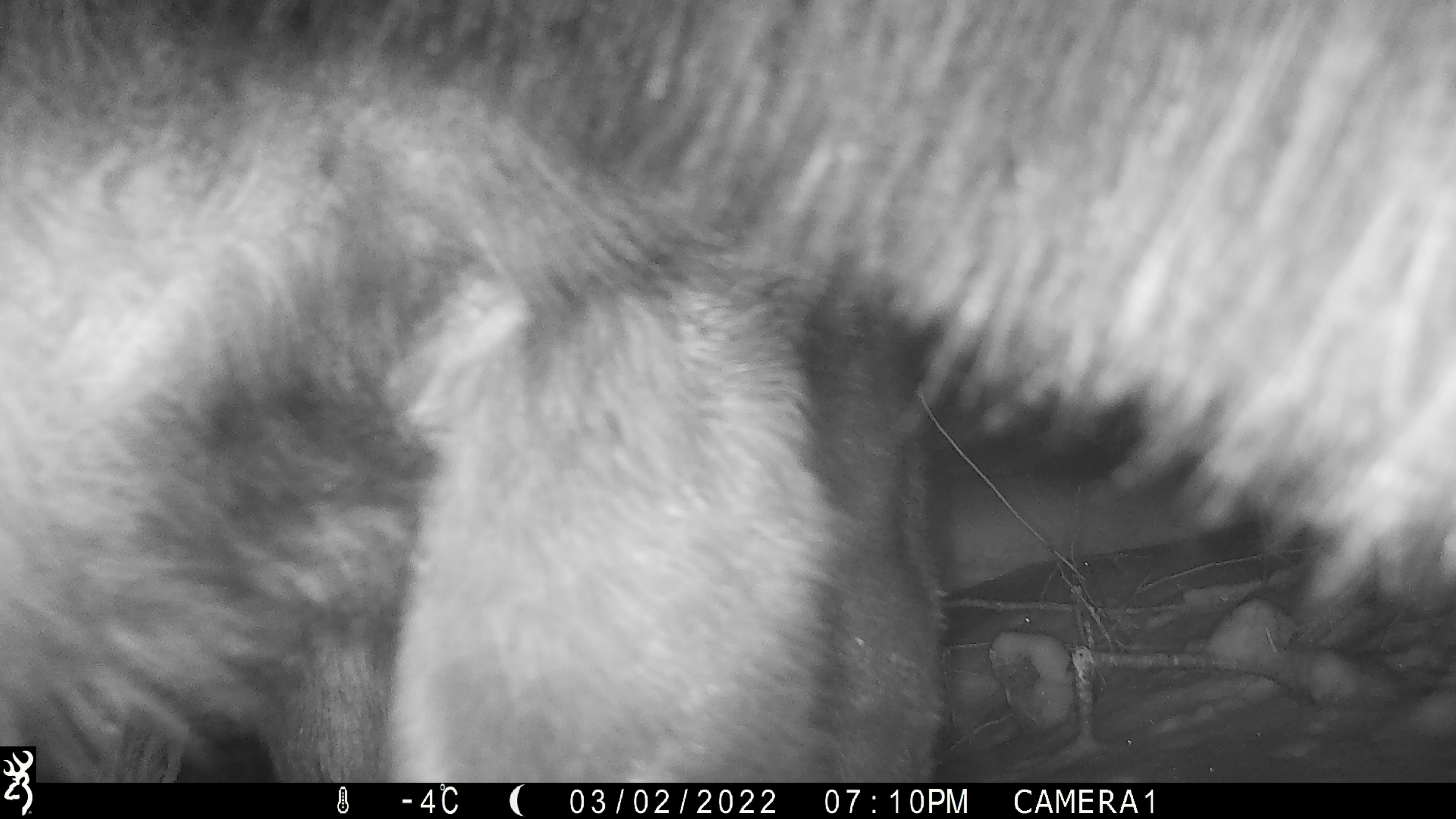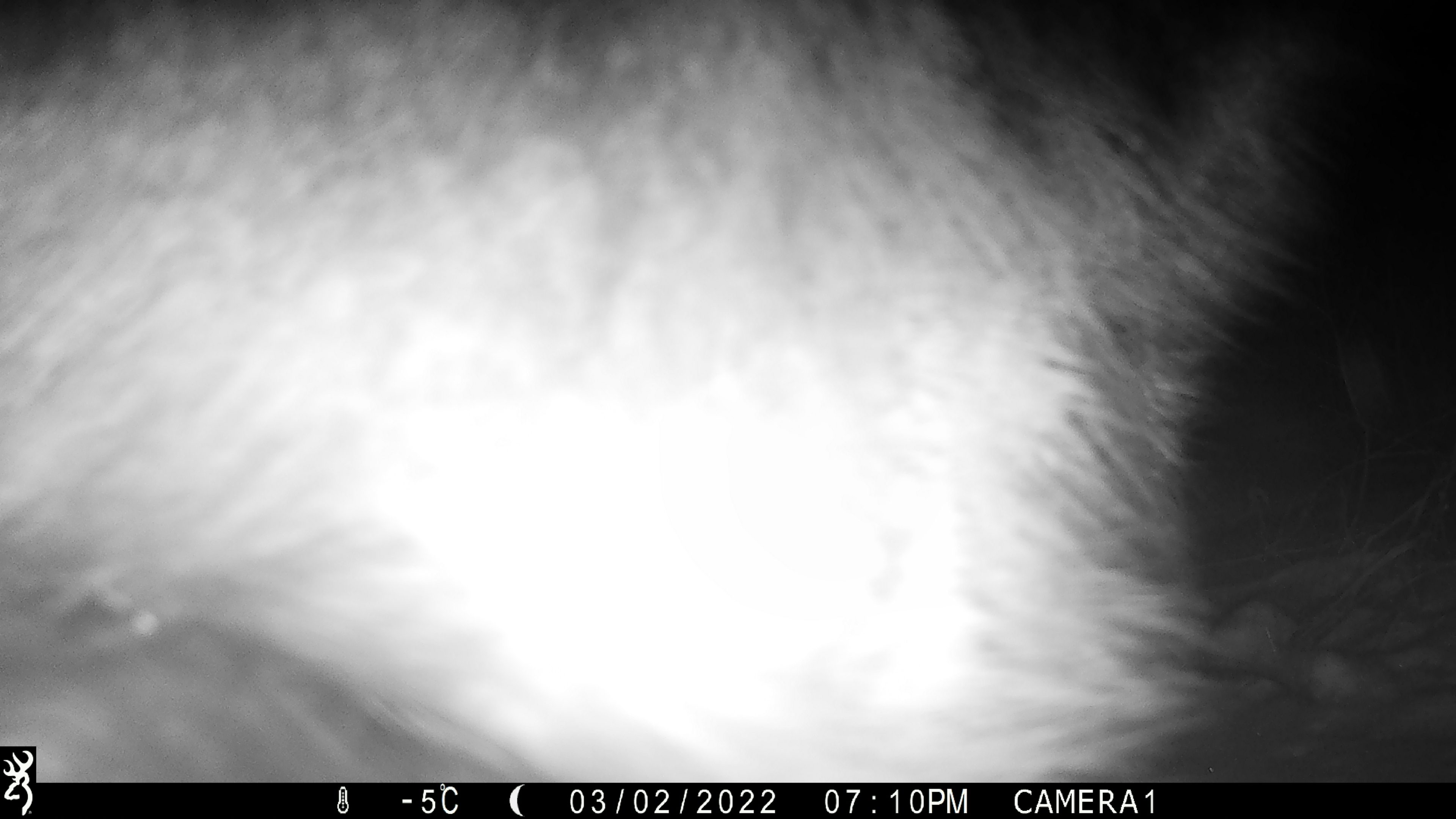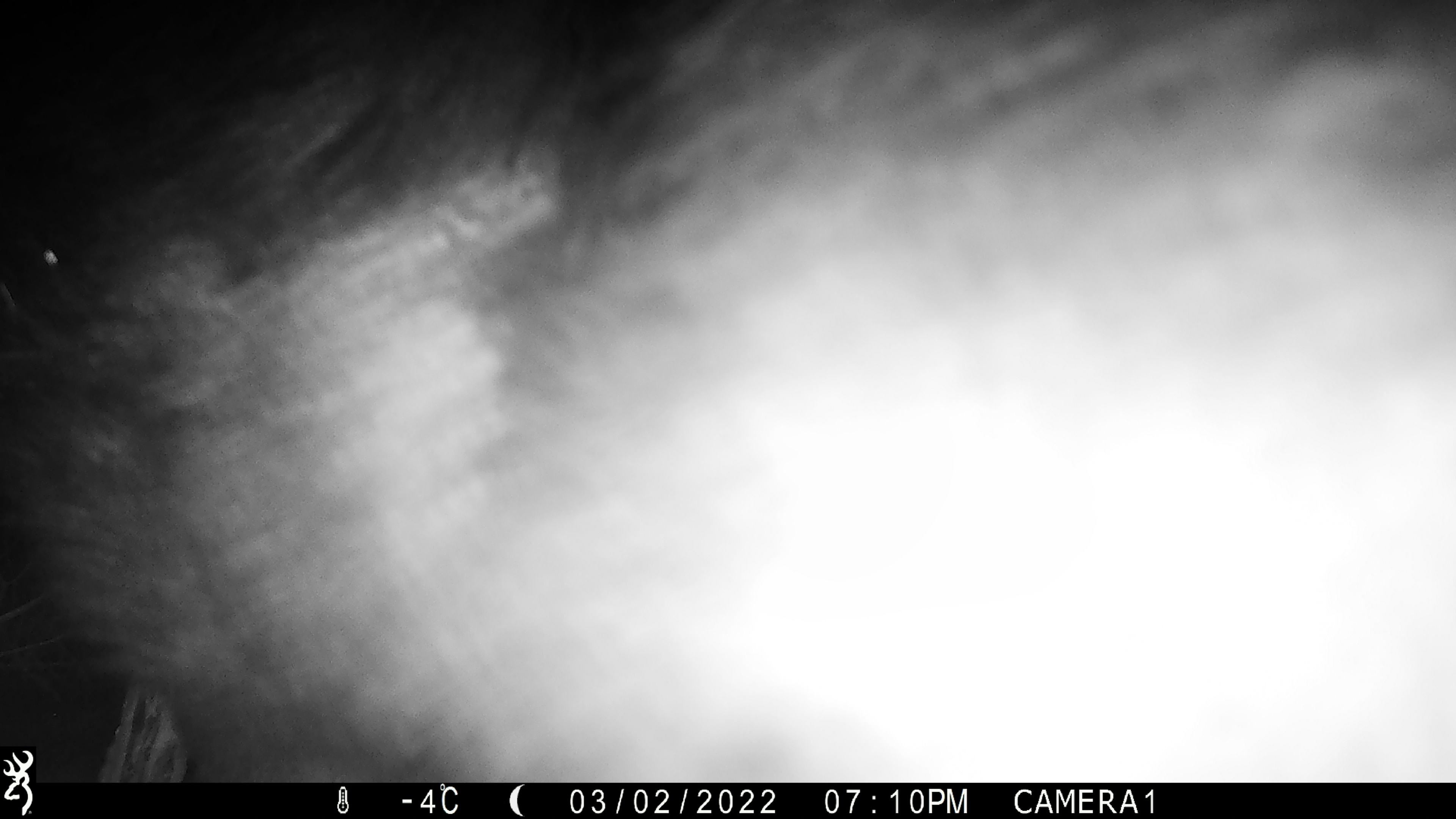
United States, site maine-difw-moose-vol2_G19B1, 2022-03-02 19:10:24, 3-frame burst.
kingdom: Animalia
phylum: Chordata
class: Mammalia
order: Artiodactyla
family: Cervidae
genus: Alces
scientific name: Alces alces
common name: moose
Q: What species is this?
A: Moose (Alces alces).